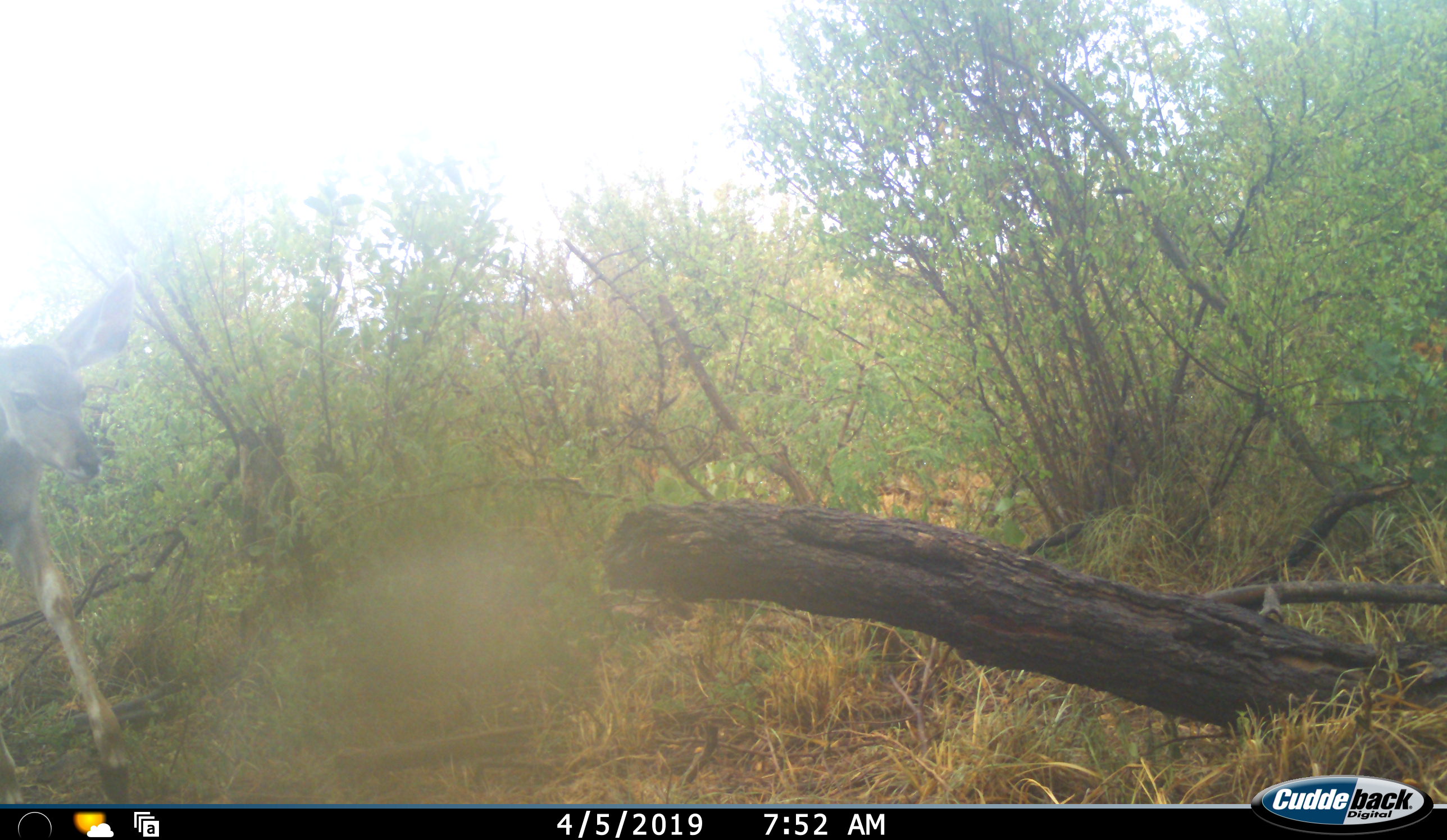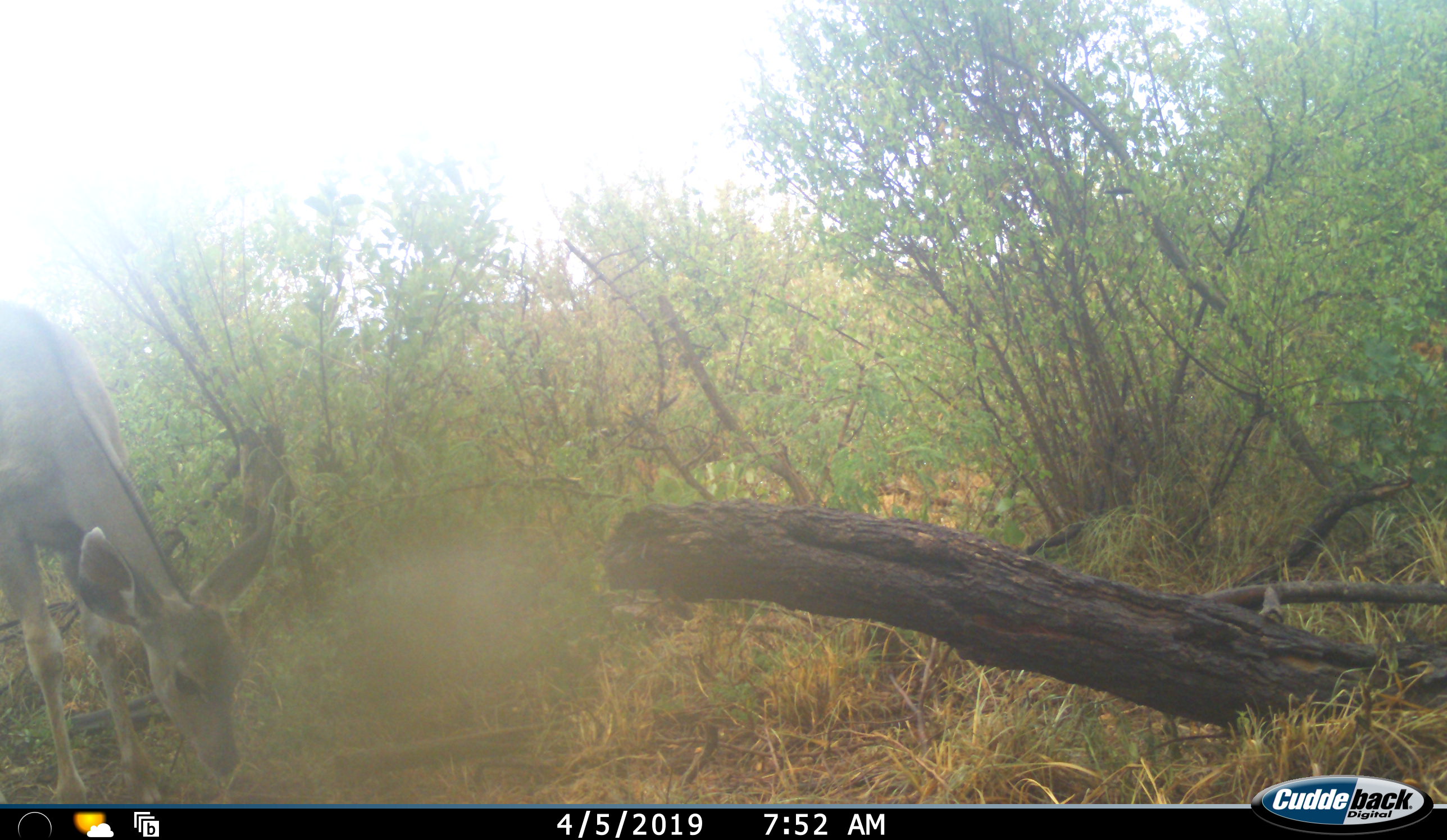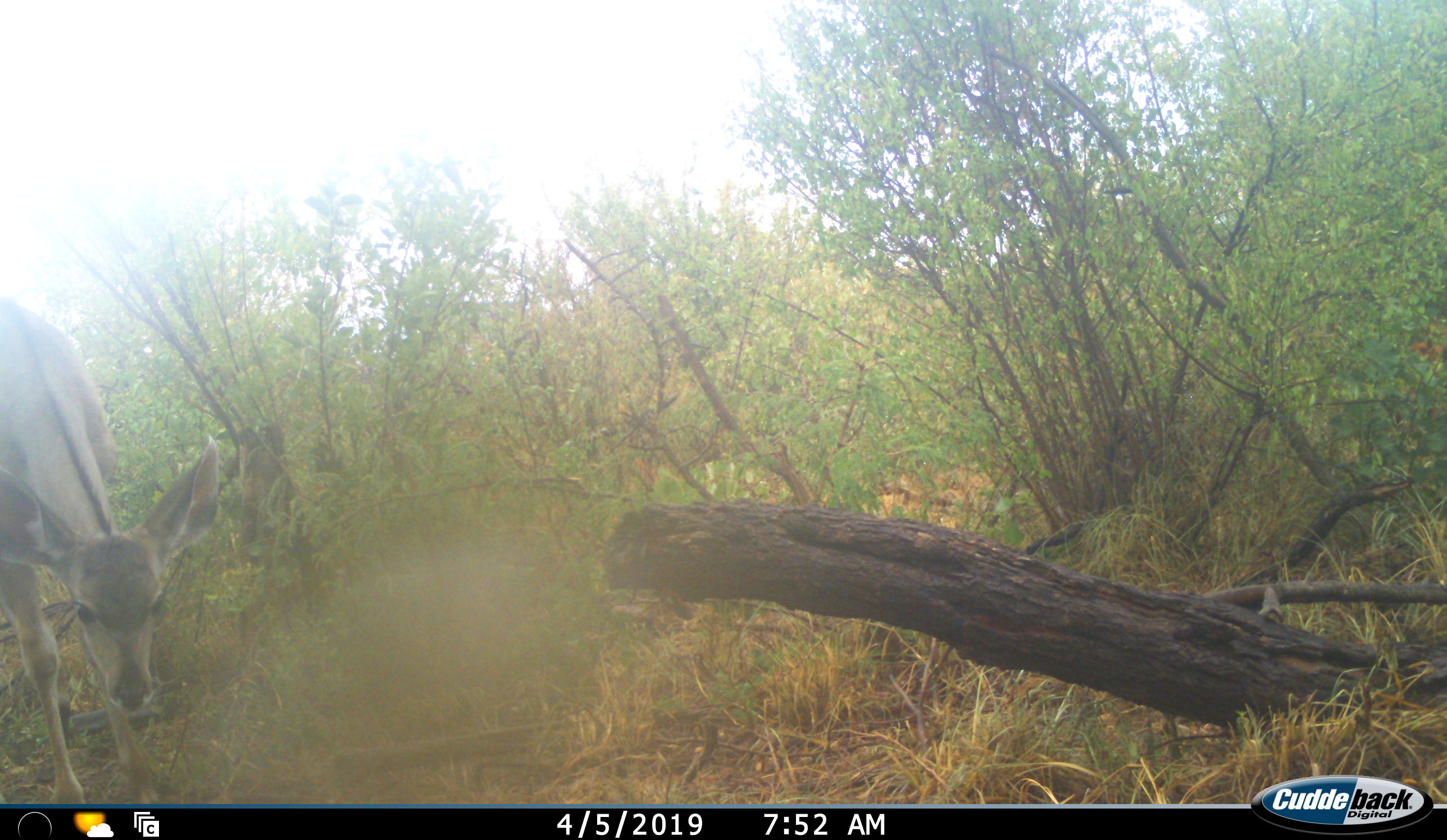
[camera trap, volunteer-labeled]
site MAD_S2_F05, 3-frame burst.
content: unidentified animal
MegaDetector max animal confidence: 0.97